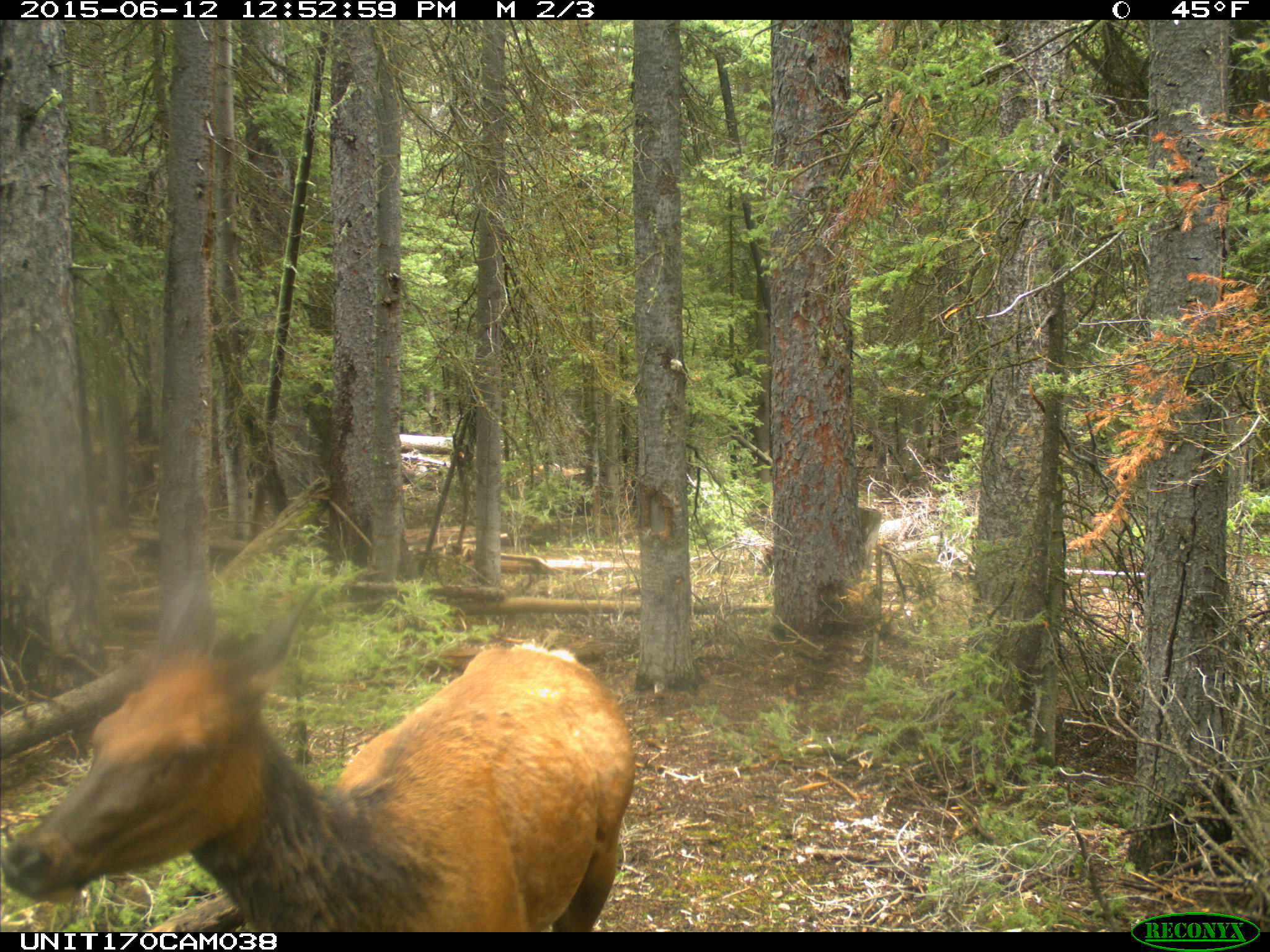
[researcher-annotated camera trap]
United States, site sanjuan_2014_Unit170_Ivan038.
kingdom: Animalia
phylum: Chordata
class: Mammalia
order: Artiodactyla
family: Cervidae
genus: Cervus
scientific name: Cervus elaphus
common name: red deer